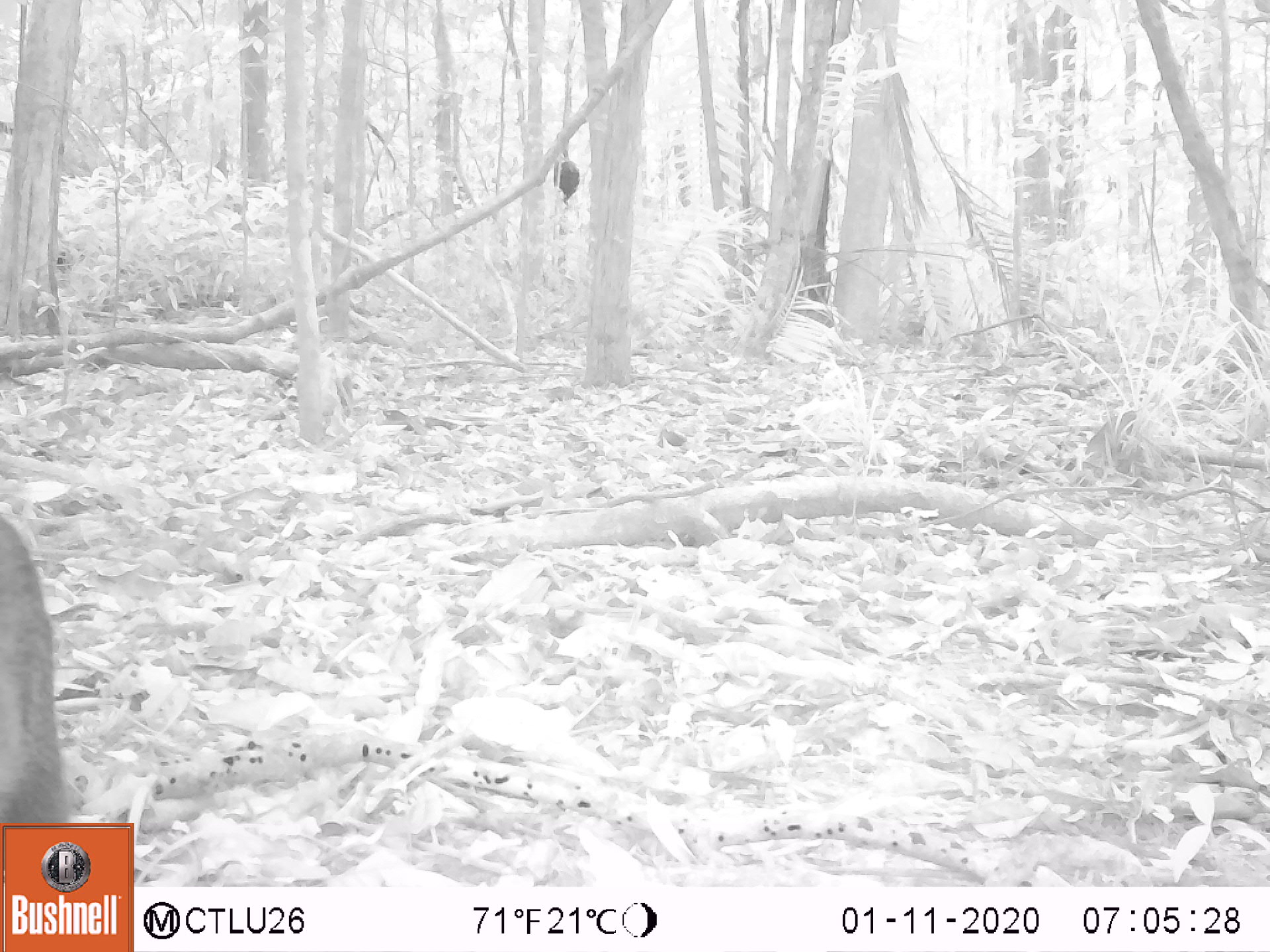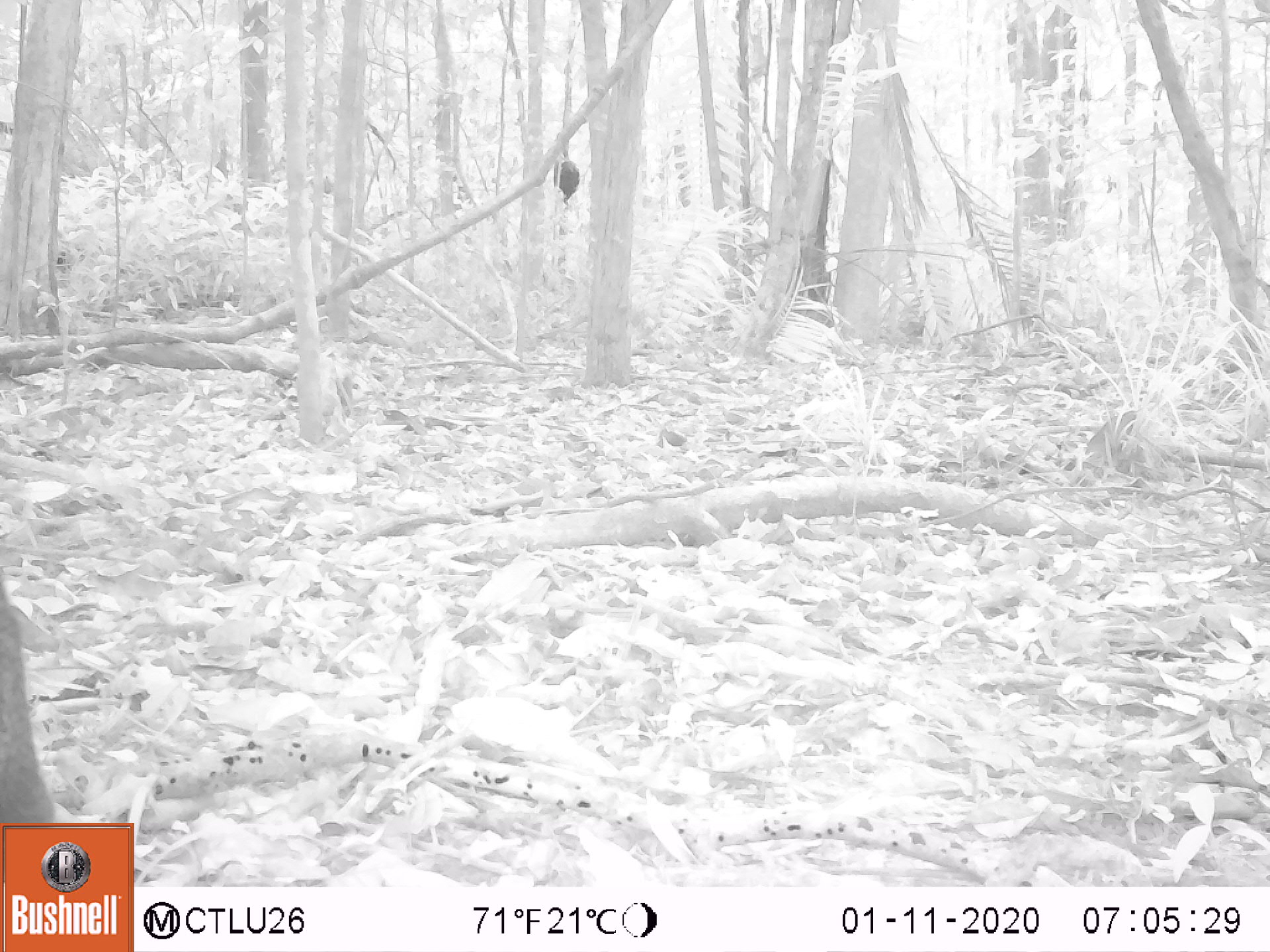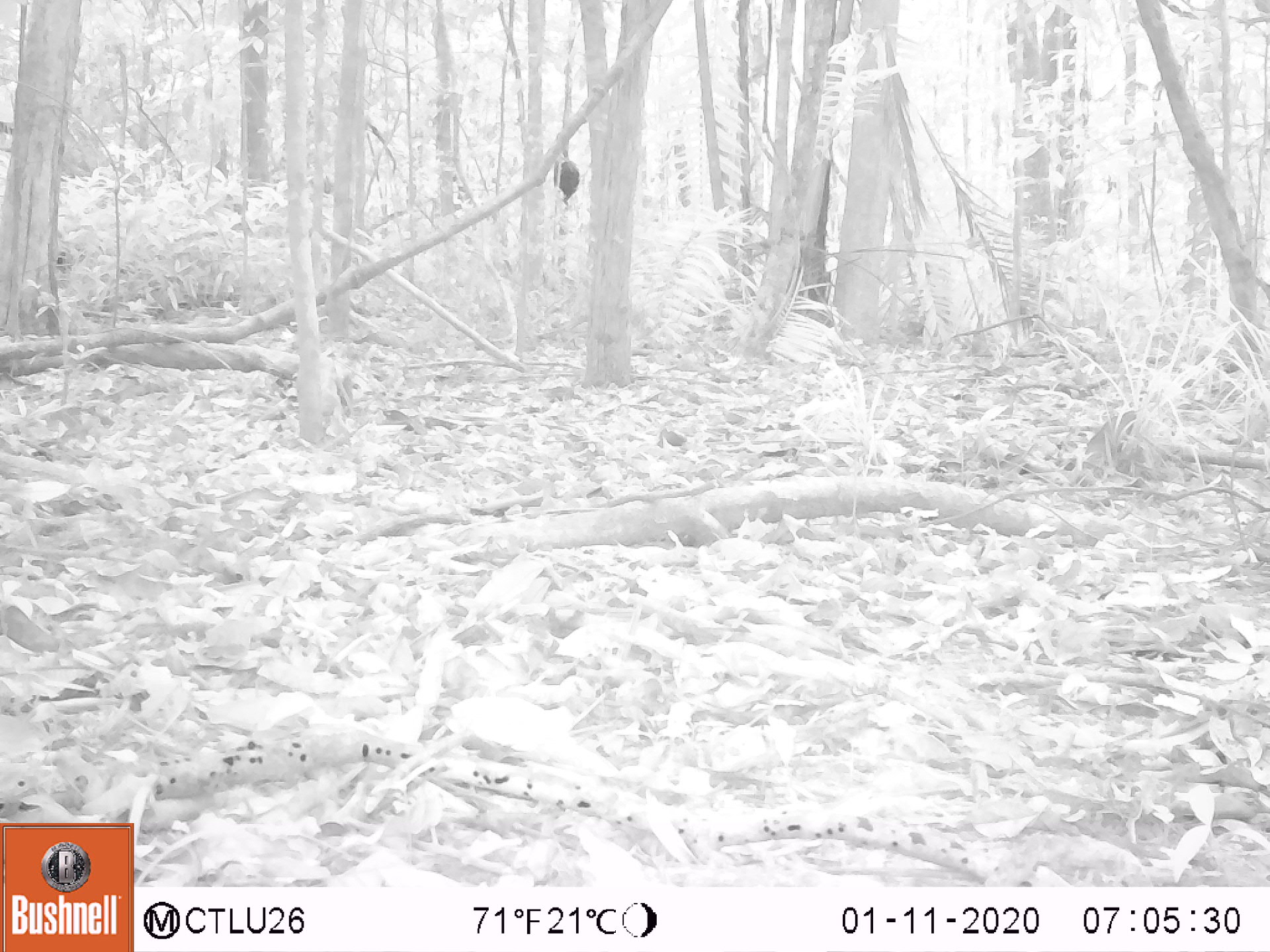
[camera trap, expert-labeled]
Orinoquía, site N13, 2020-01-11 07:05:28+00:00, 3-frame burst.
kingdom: Animalia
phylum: Chordata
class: Mammalia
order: Rodentia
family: Dasyproctidae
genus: Dasyprocta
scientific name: Dasyprocta fuliginosa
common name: black agouti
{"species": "black agouti (Dasyprocta fuliginosa)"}